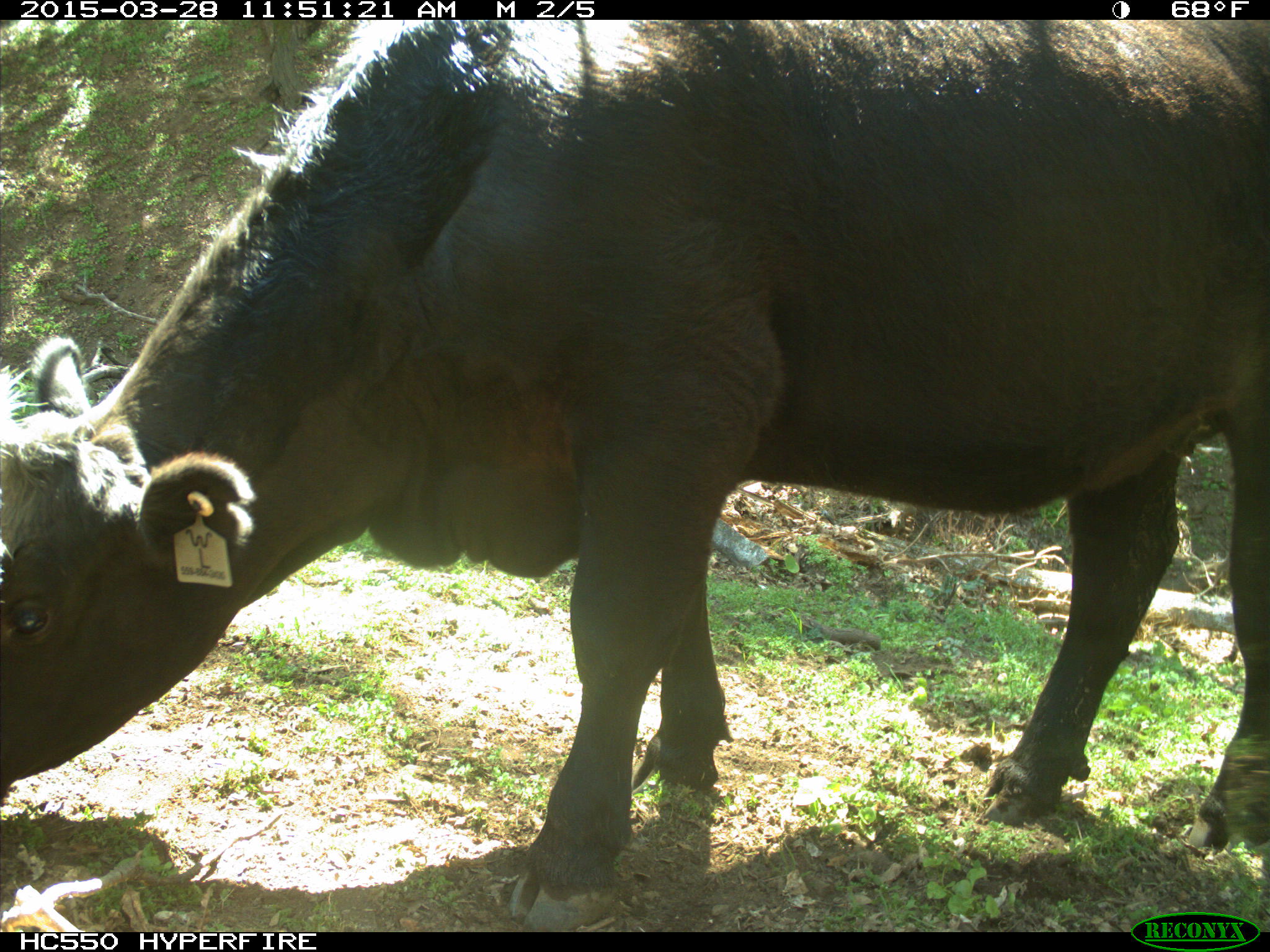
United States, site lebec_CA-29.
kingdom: Animalia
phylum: Chordata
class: Mammalia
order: Artiodactyla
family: Bovidae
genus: Bos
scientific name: Bos taurus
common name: domestic cow